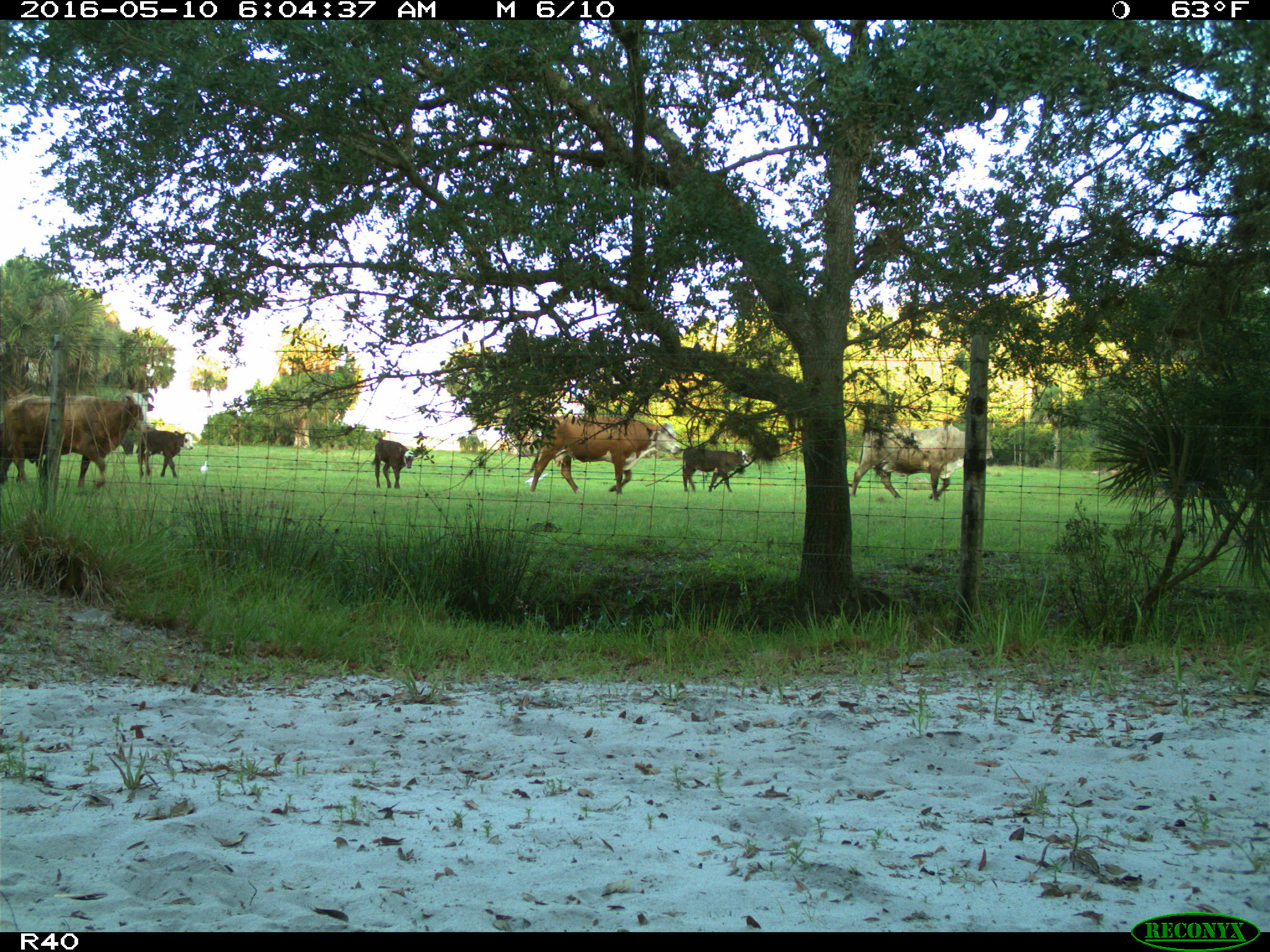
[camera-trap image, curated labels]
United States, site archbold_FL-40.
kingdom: Animalia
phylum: Chordata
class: Mammalia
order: Artiodactyla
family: Bovidae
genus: Bos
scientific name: Bos taurus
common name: domestic cow